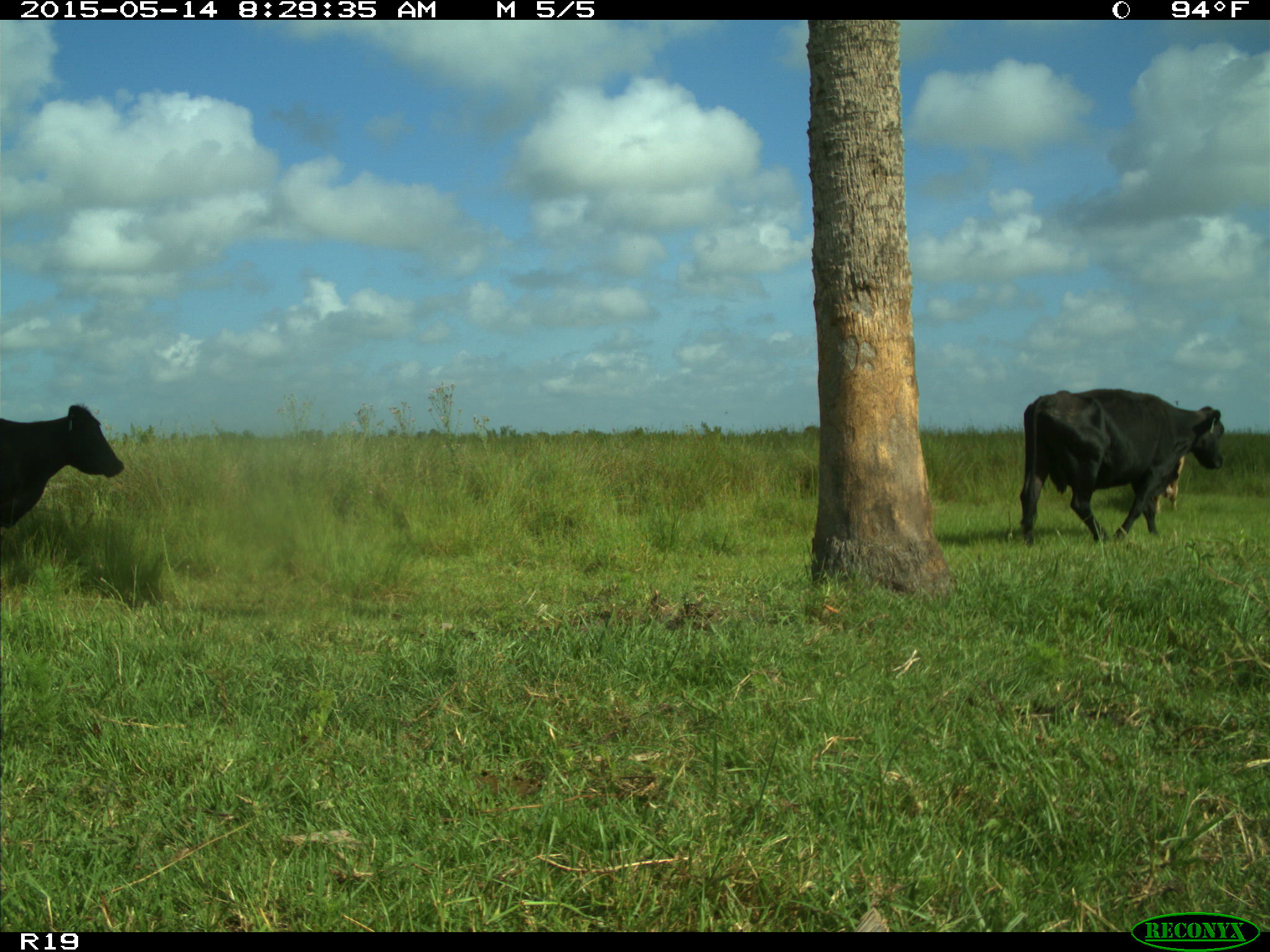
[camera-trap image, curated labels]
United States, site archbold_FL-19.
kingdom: Animalia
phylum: Chordata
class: Mammalia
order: Artiodactyla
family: Bovidae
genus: Bos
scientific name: Bos taurus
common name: domestic cow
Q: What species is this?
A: Bos taurus (domestic cow).